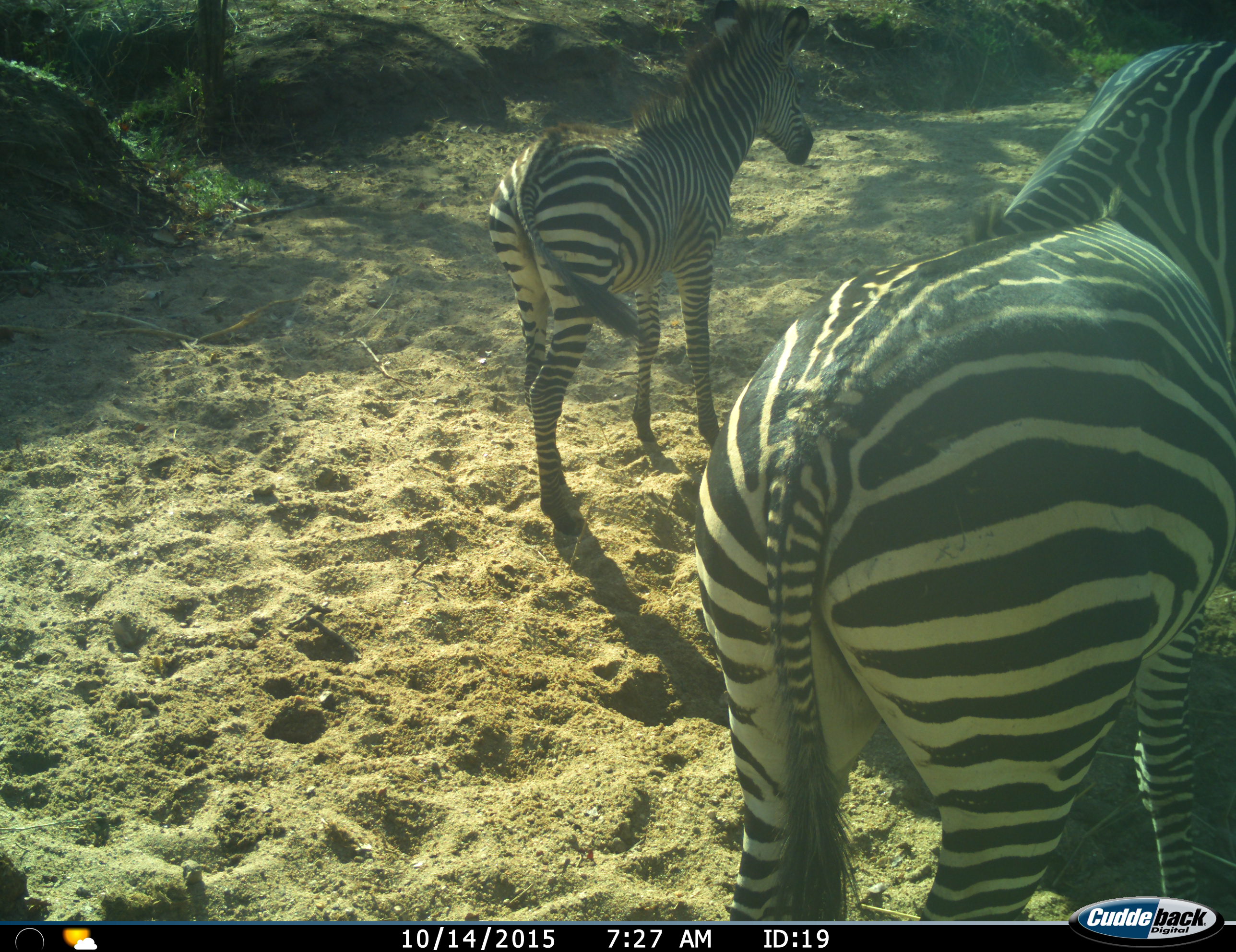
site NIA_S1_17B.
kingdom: Animalia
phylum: Chordata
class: Mammalia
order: Perissodactyla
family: Equidae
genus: Equus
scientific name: Equus quagga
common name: plains zebra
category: zebraplains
Zebraplains (plains zebra) (Equus quagga), count 3. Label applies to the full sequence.